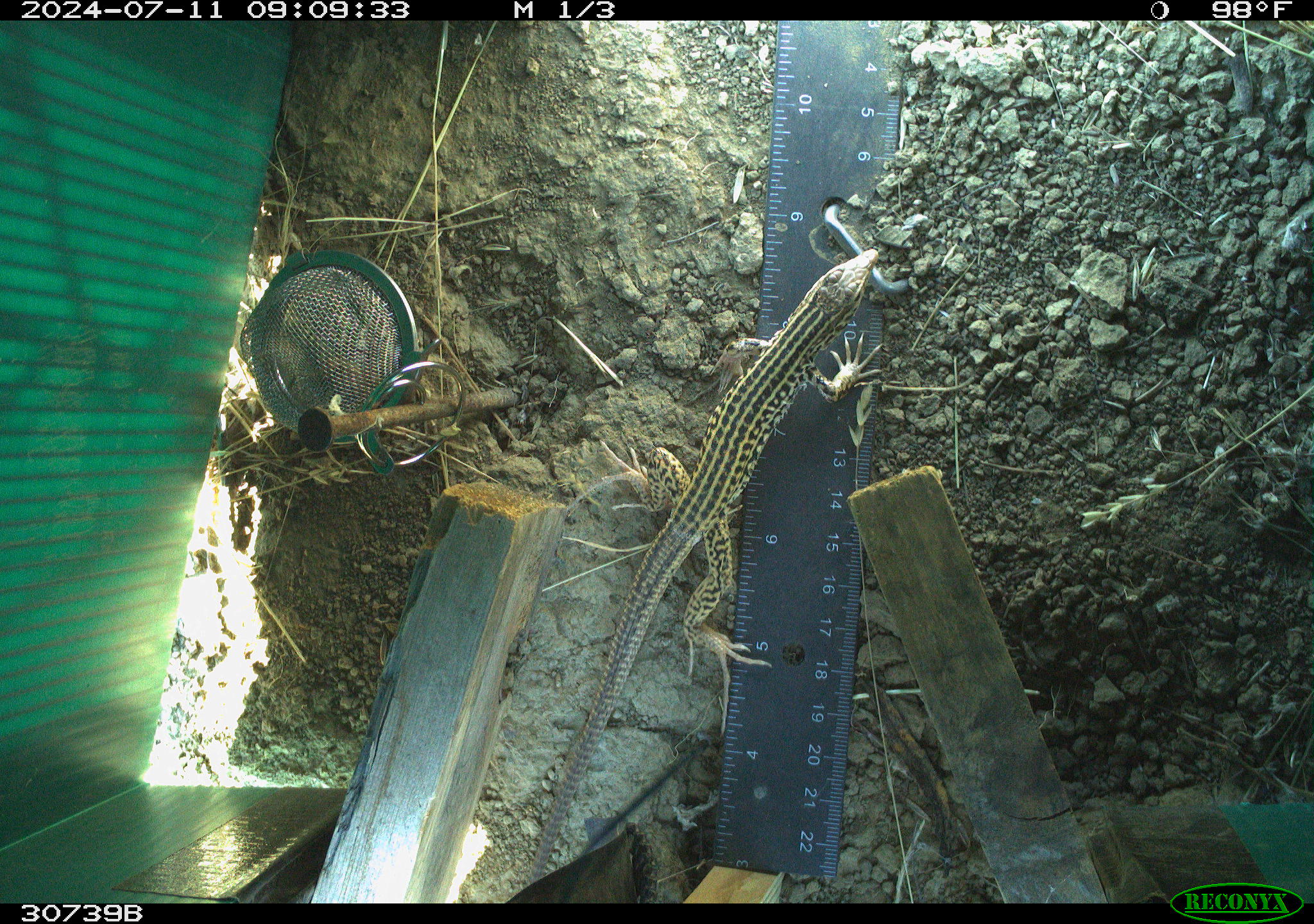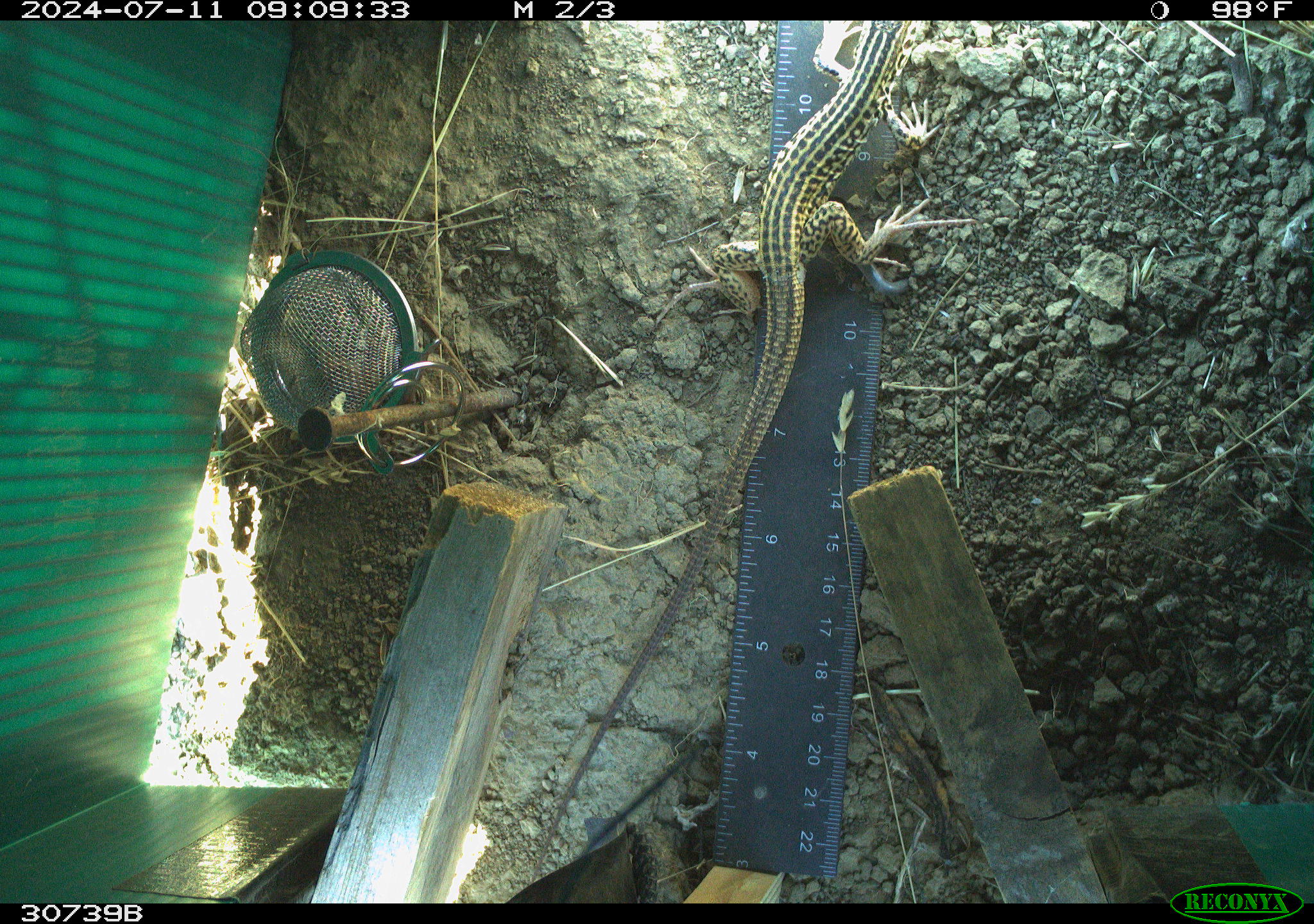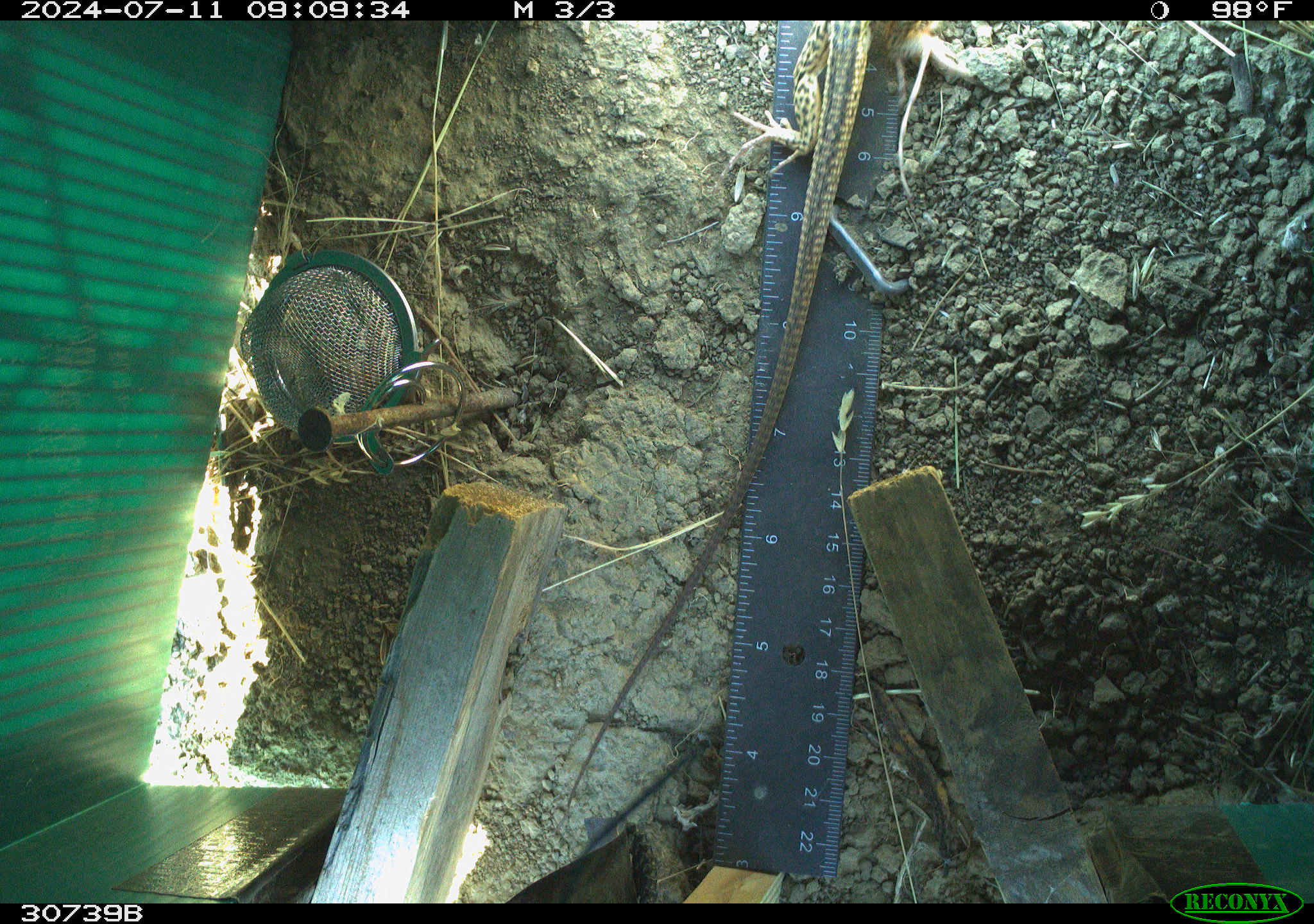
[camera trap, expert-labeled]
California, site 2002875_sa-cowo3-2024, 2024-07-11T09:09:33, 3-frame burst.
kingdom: Animalia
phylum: Chordata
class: Reptilia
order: Squamata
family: Teiidae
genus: Aspidoscelis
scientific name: Aspidoscelis tigris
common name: western whiptail